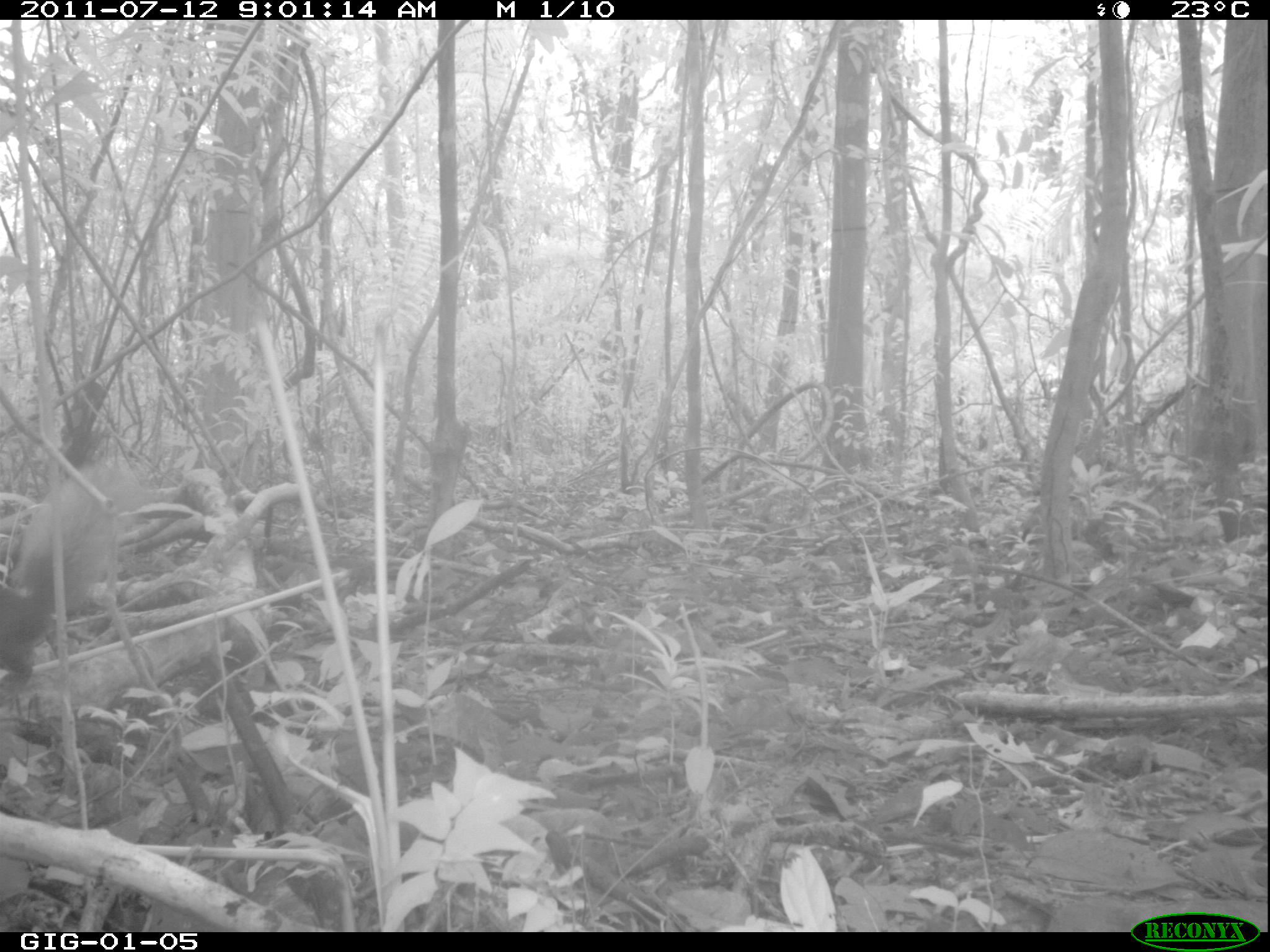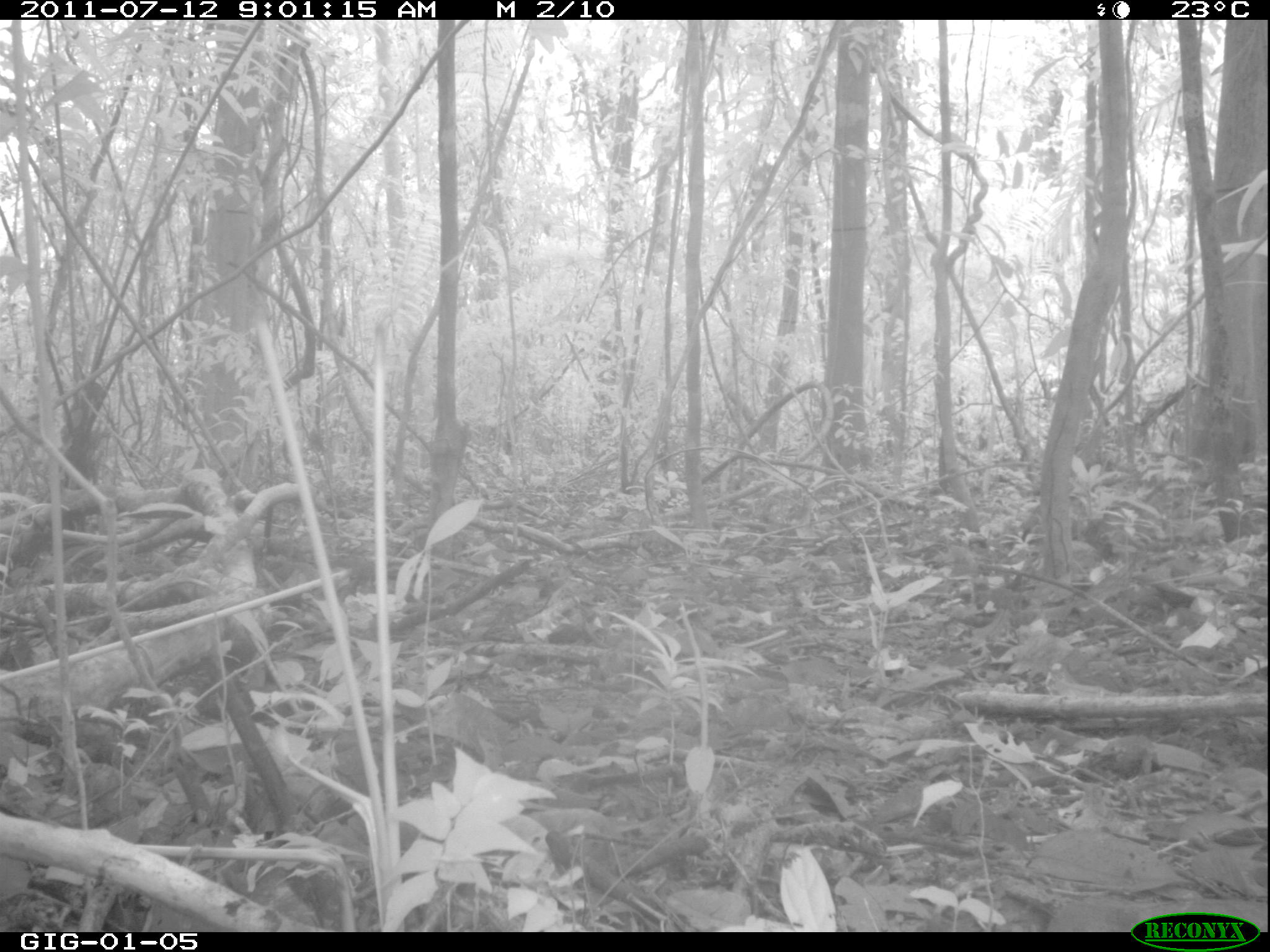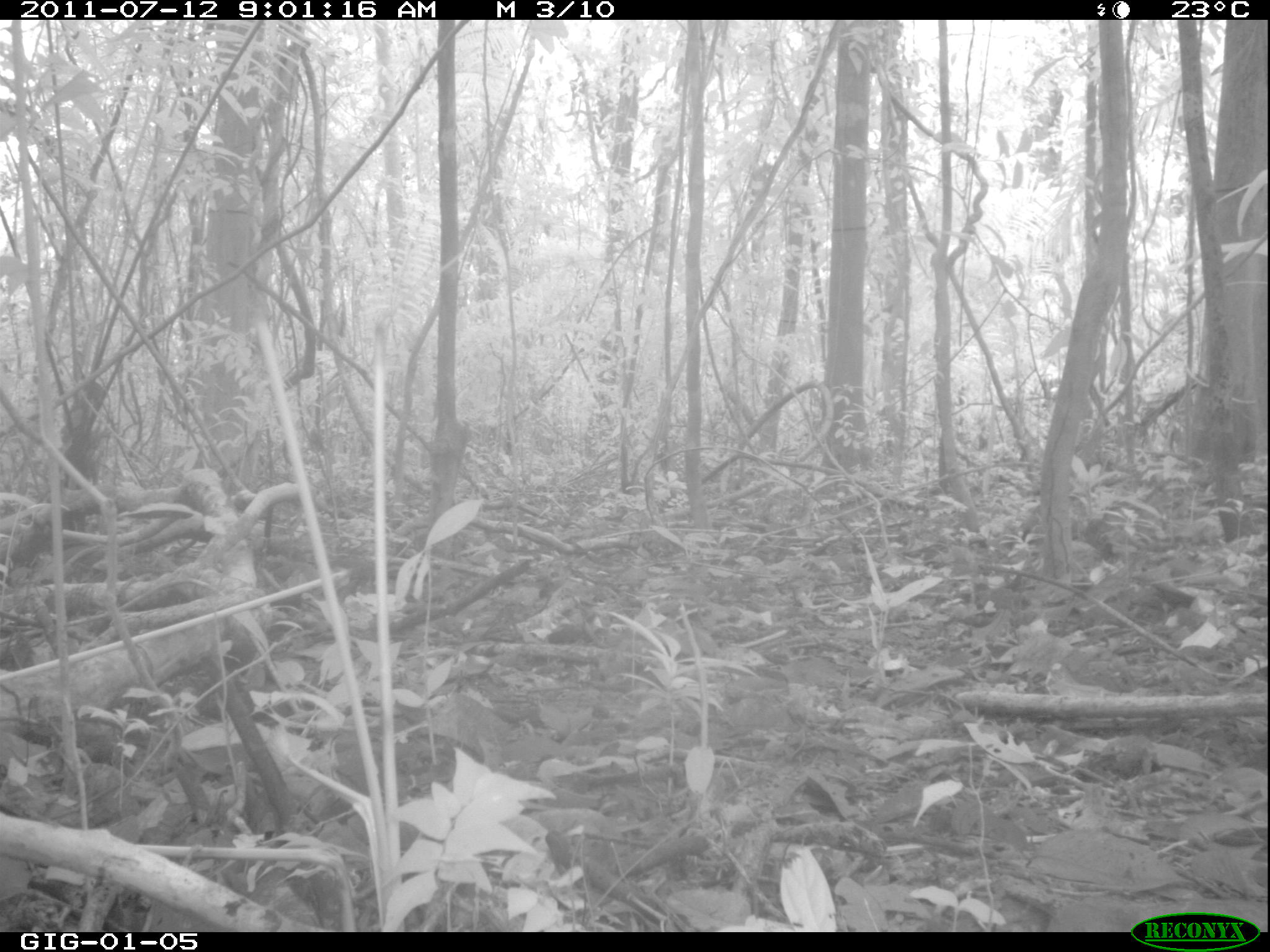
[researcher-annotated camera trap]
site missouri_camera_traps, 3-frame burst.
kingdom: Animalia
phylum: Chordata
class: Mammalia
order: Rodentia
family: Sciuridae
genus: Tamiasciurus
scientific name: Tamiasciurus hudsonicus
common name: red squirrel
Red squirrel (Tamiasciurus hudsonicus). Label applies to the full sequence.